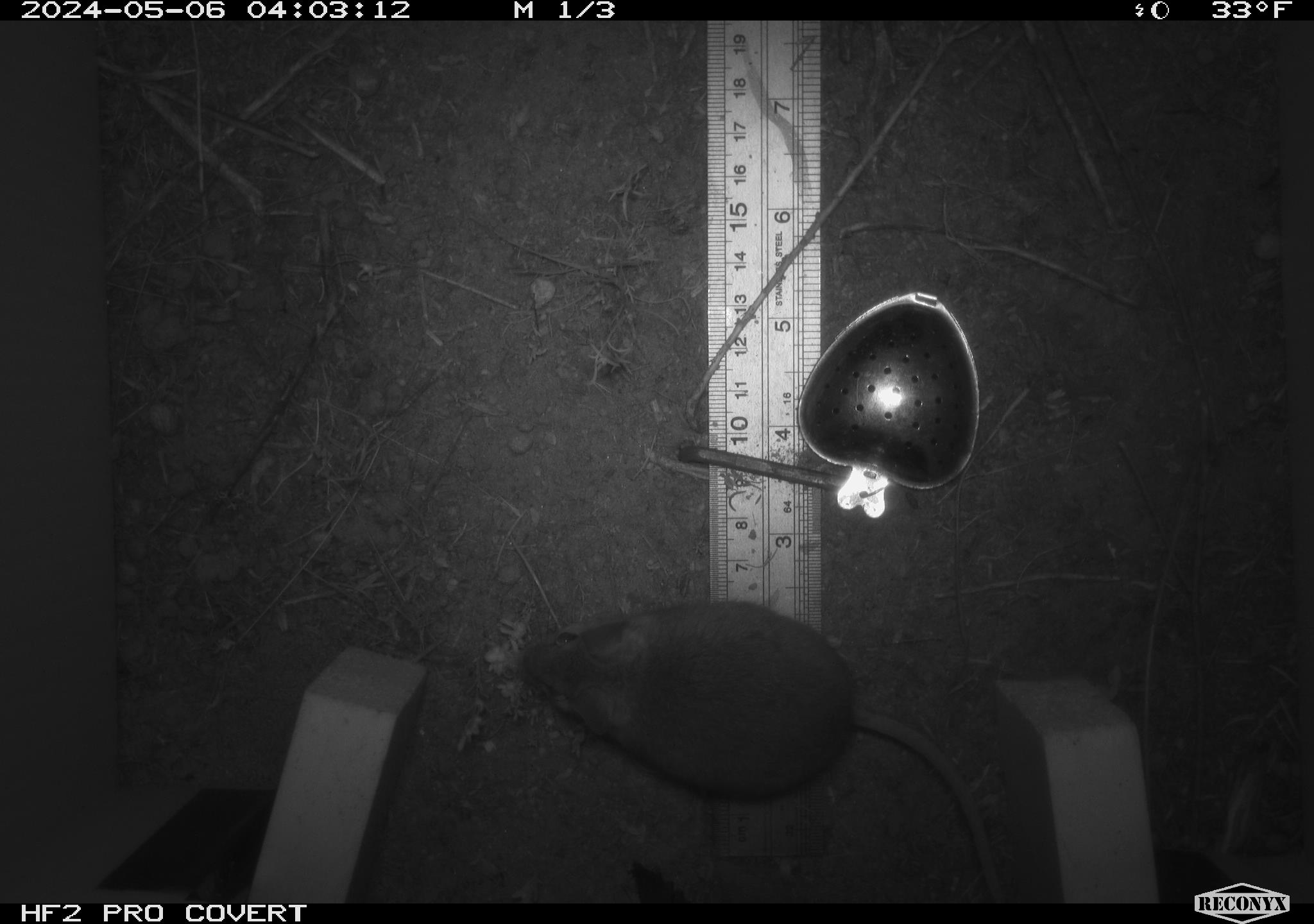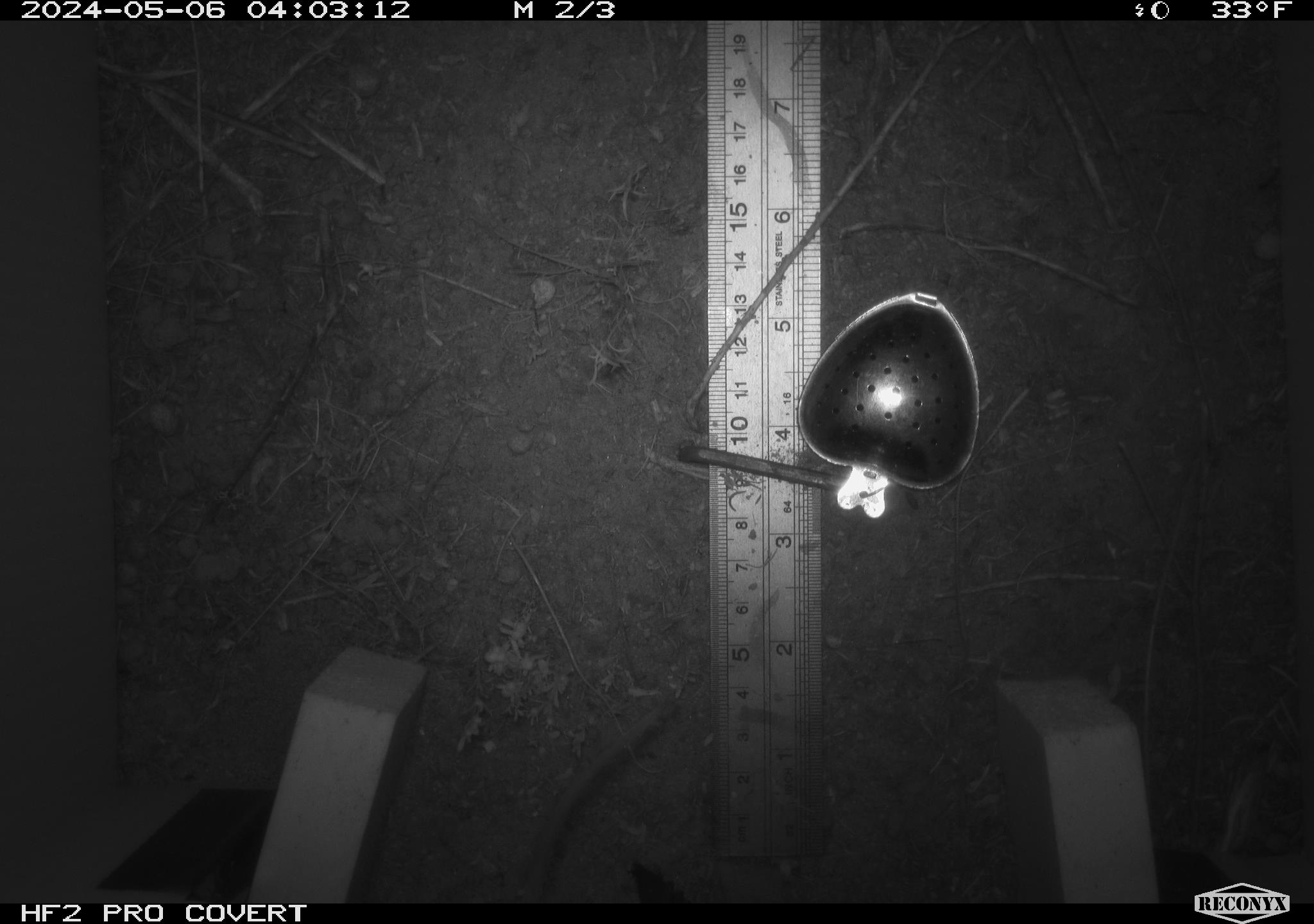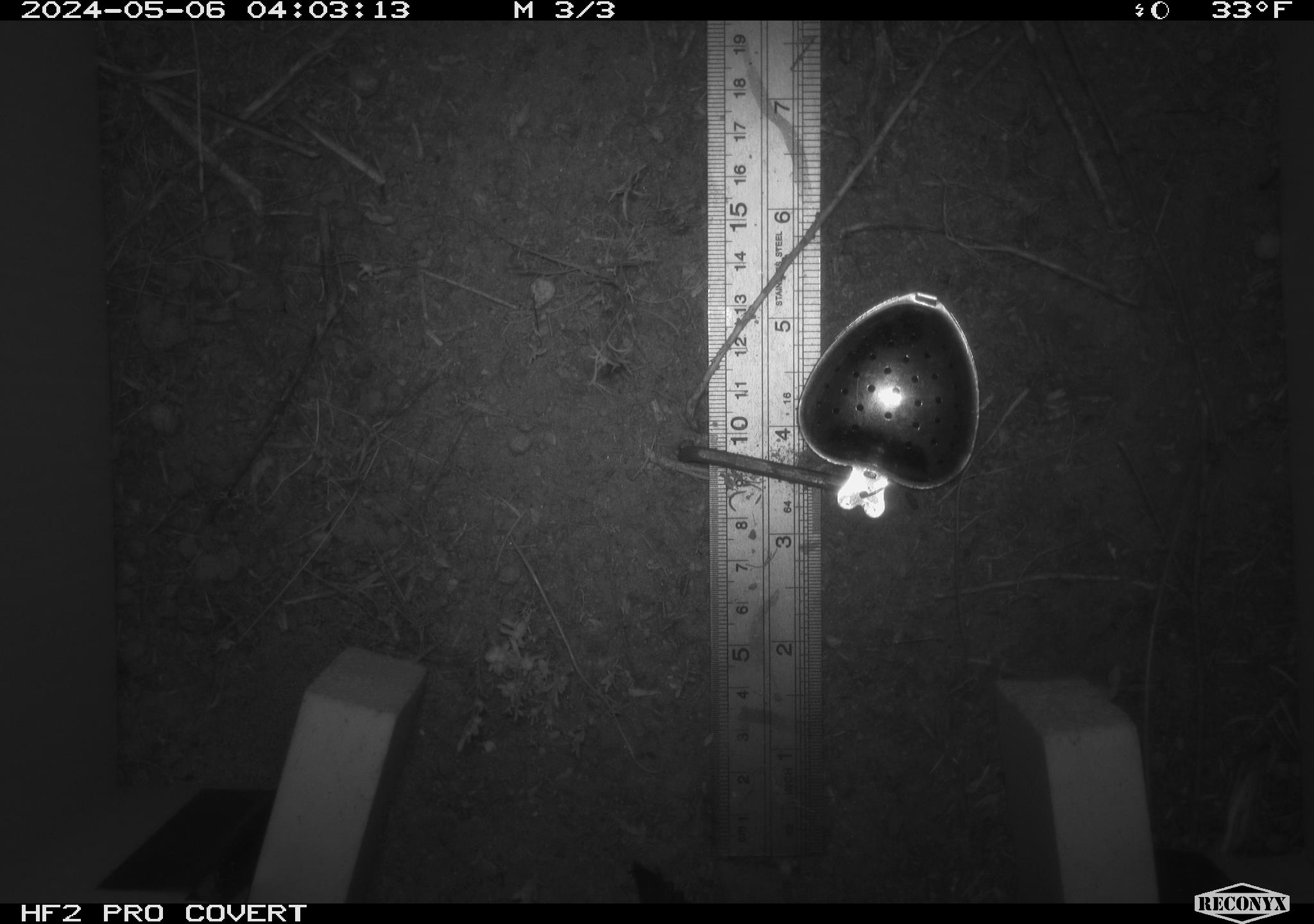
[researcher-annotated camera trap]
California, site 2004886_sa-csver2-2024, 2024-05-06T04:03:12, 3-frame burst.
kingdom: Animalia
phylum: Chordata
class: Mammalia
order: Rodentia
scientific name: Rodentia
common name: rodent